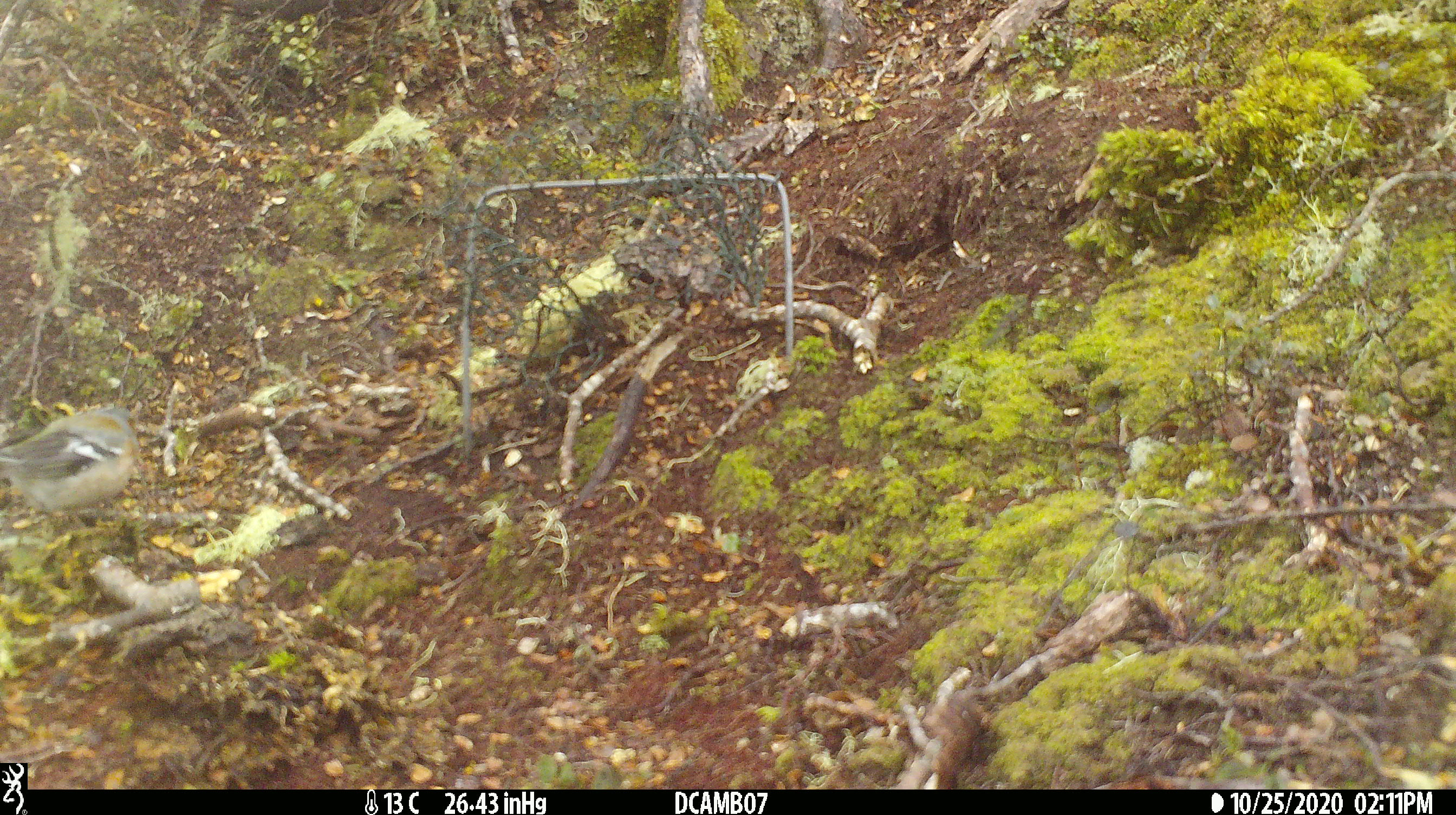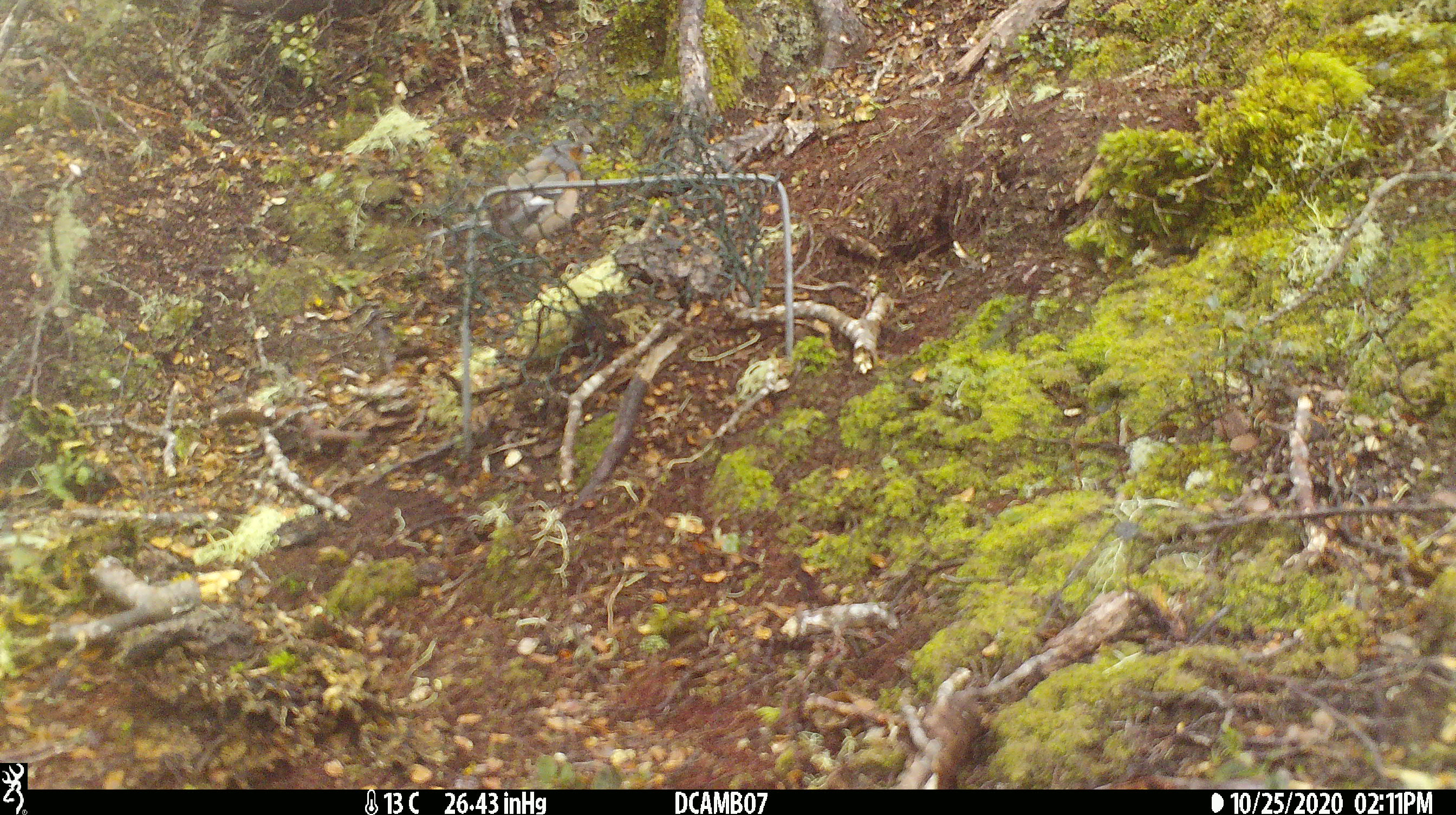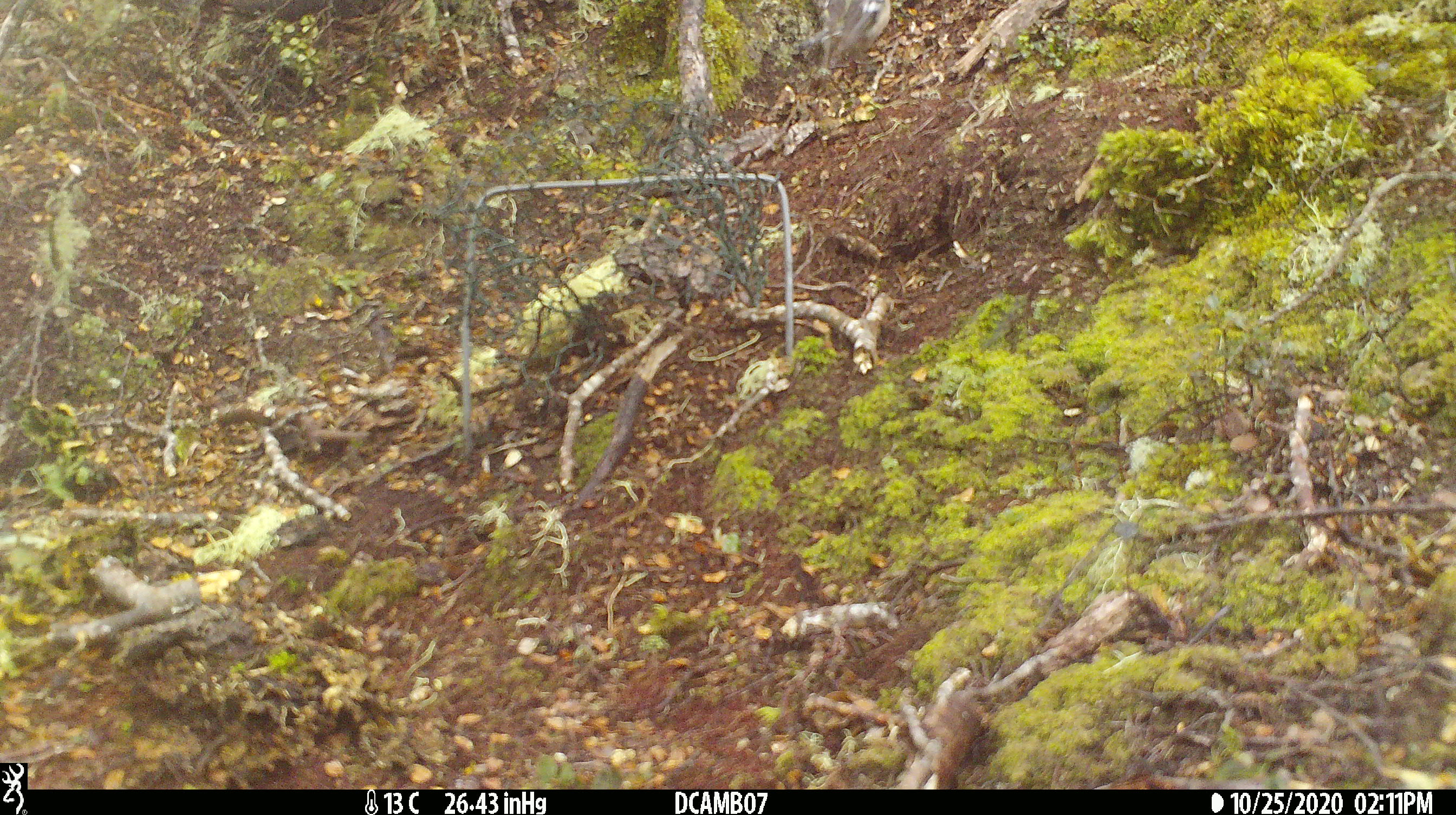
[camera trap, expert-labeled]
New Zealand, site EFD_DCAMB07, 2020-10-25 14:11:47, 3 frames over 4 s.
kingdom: Animalia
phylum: Chordata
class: Aves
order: Passeriformes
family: Fringillidae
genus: Fringilla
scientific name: Fringilla coelebs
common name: common chaffinch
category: chaffinch